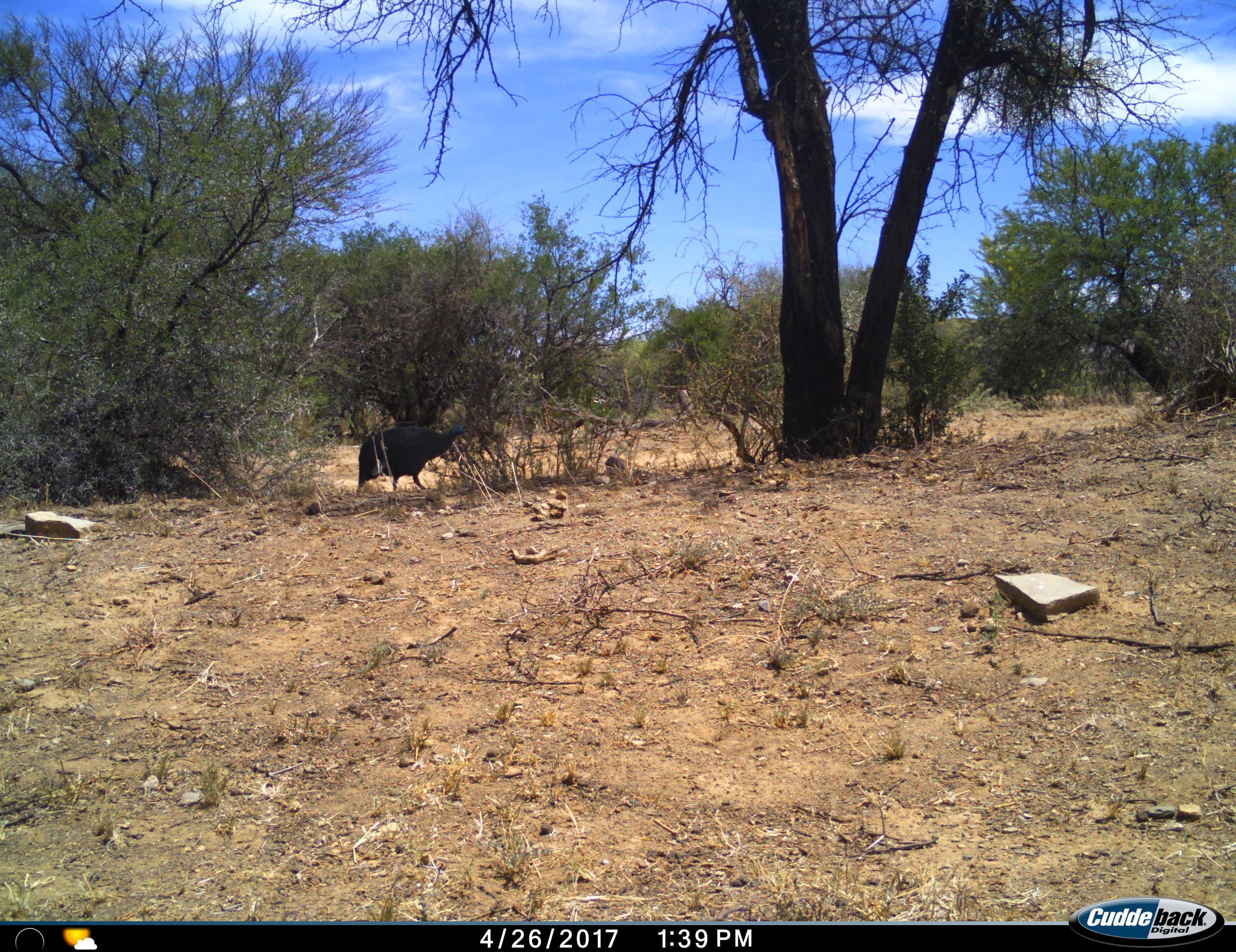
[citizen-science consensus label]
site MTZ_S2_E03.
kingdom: Animalia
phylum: Chordata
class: Aves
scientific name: Aves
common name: bird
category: birdother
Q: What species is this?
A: Birdother (bird) (Aves).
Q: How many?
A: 1.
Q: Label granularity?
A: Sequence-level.